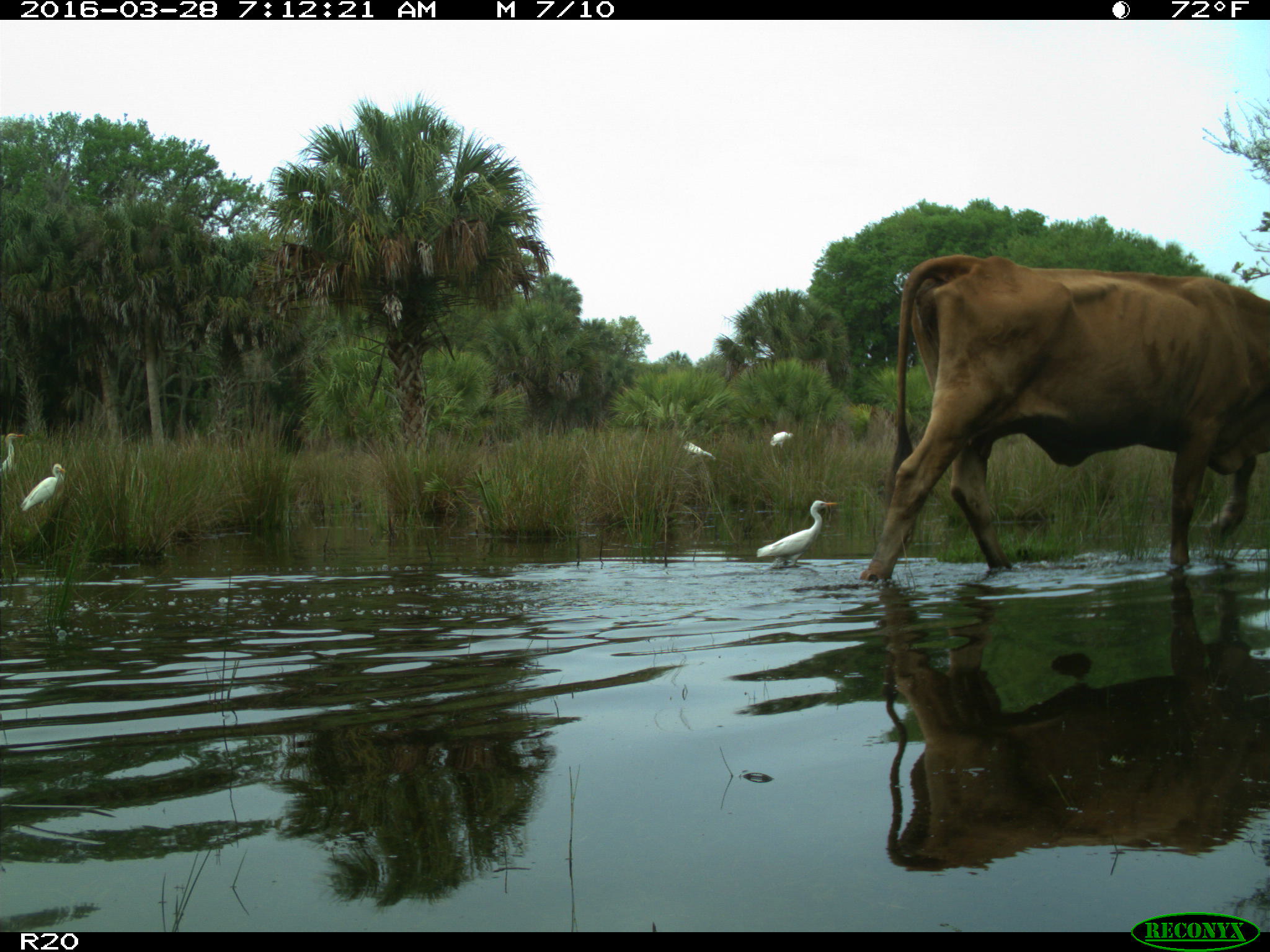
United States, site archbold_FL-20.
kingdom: Animalia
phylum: Chordata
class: Mammalia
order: Artiodactyla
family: Bovidae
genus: Bos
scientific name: Bos taurus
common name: domestic cow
Bos taurus (domestic cow).